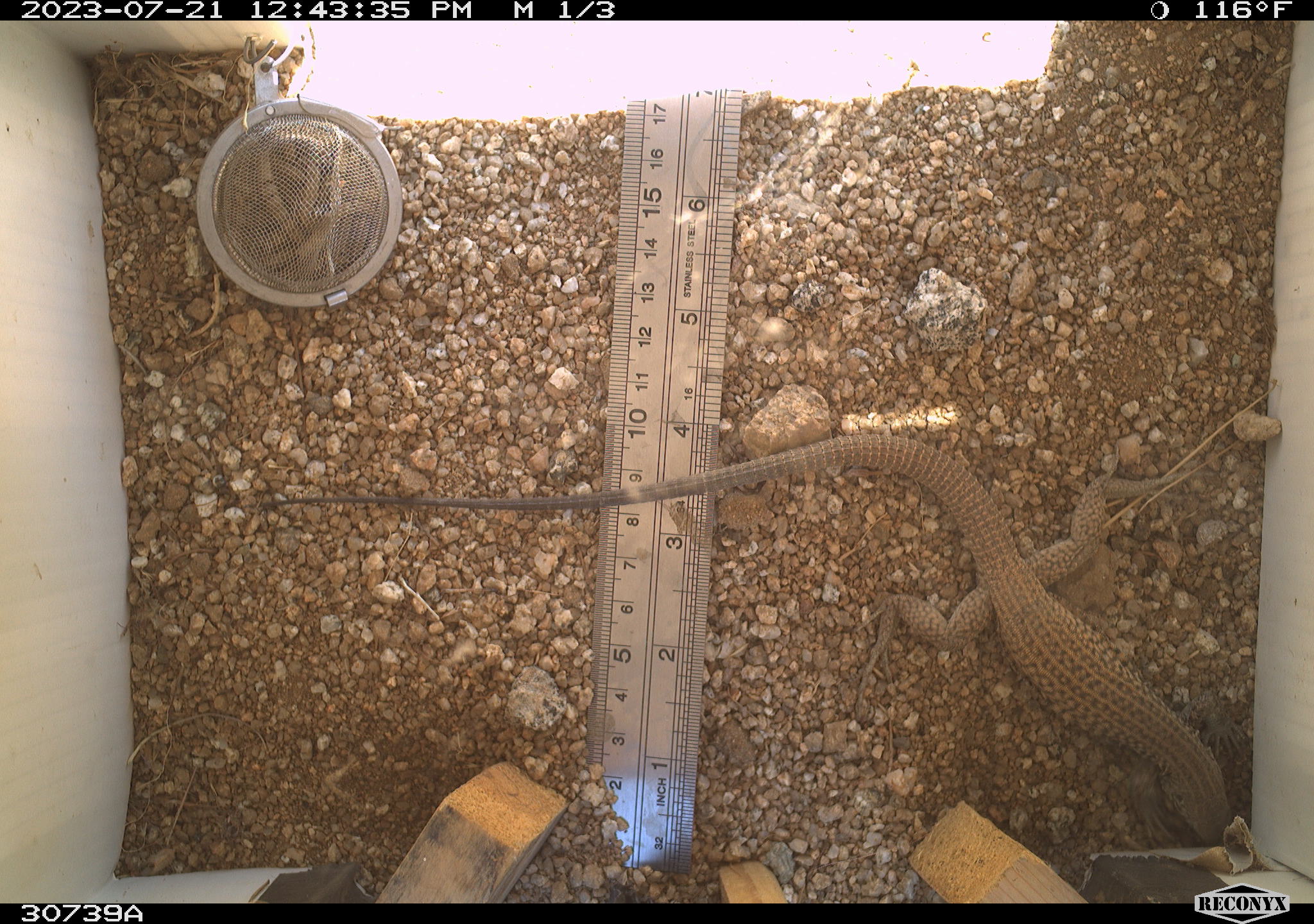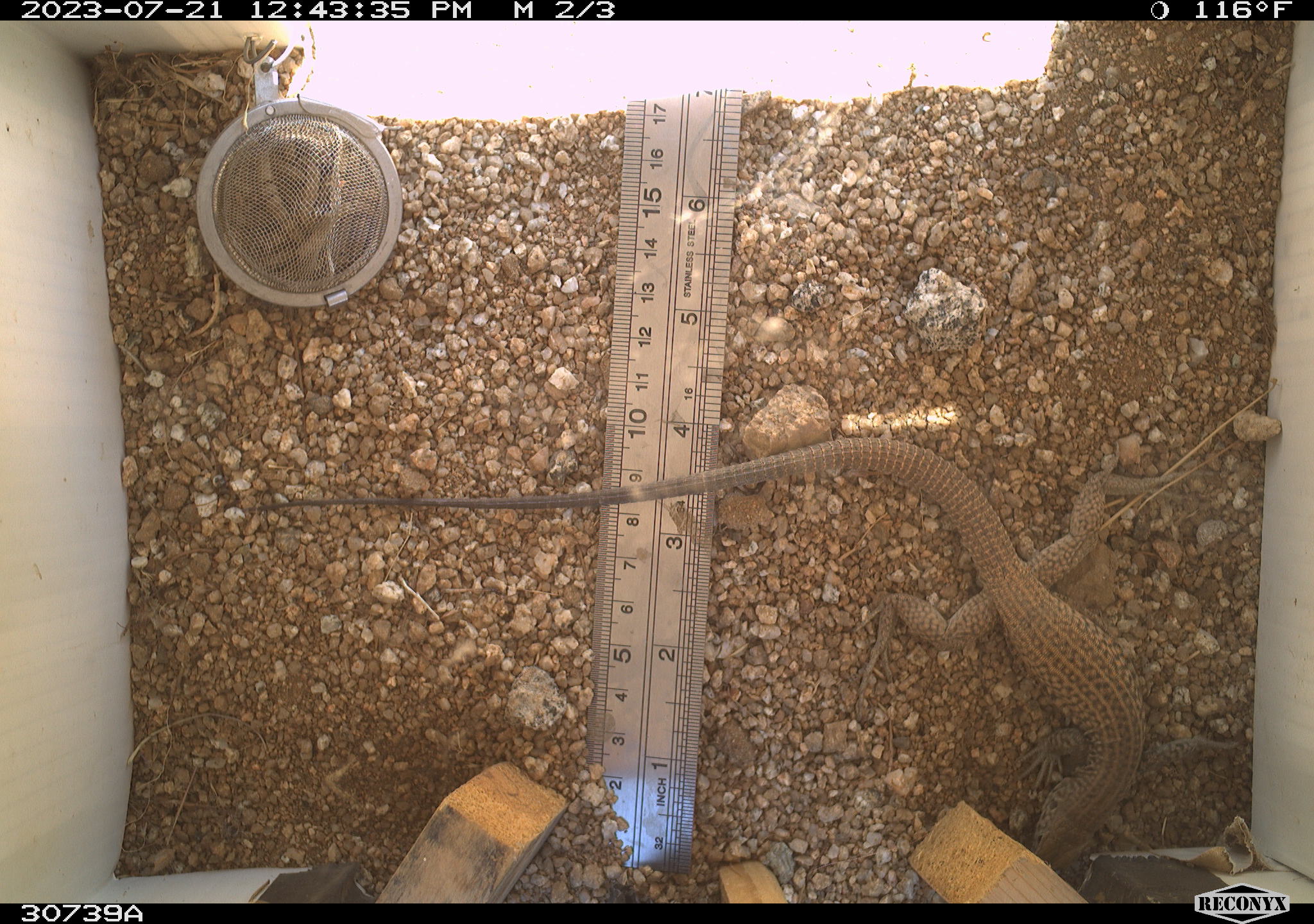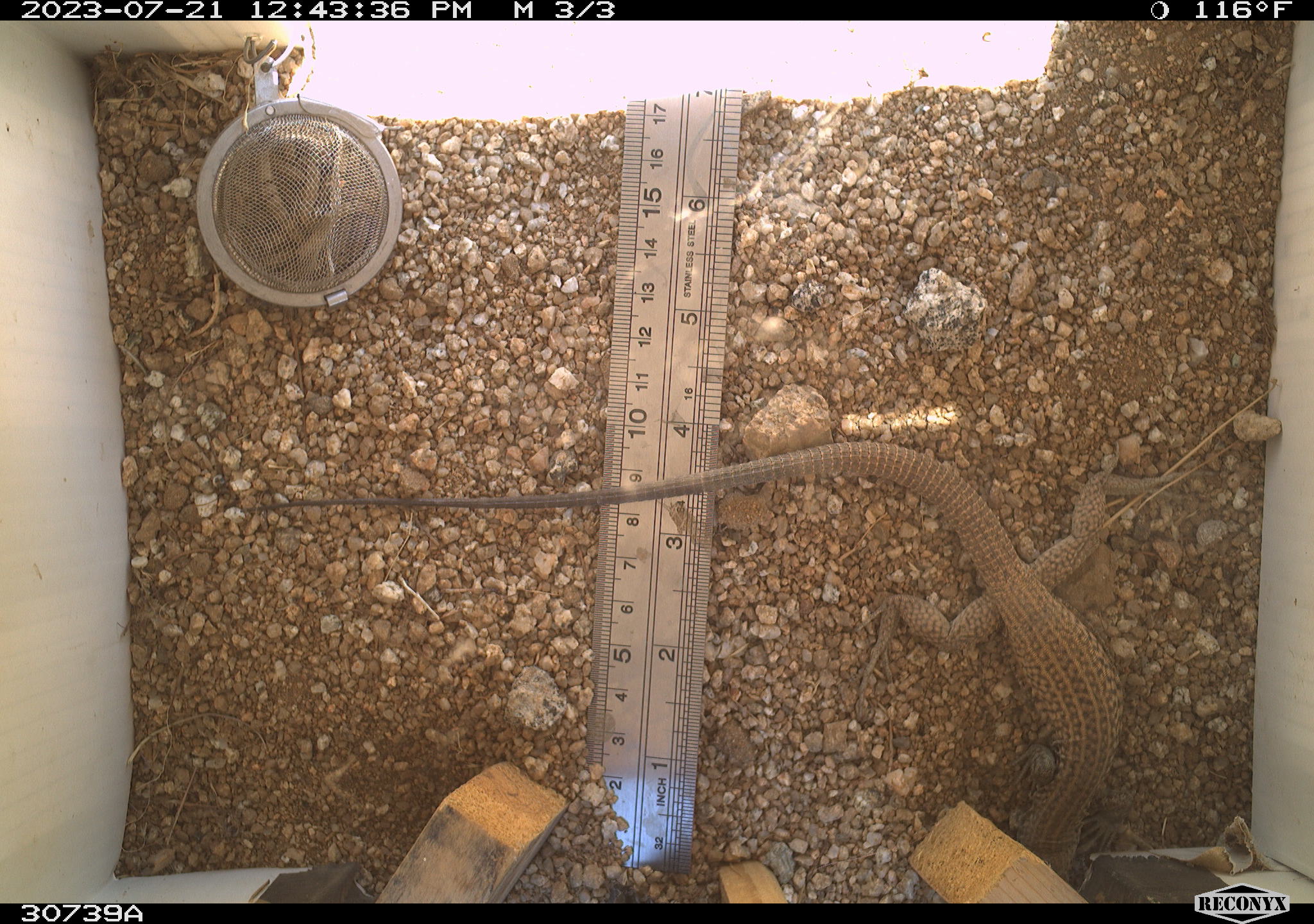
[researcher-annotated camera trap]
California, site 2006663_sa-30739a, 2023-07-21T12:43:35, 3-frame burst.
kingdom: Animalia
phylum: Chordata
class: Reptilia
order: Squamata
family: Teiidae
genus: Aspidoscelis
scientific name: Aspidoscelis tigris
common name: western whiptail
Western whiptail (Aspidoscelis tigris).